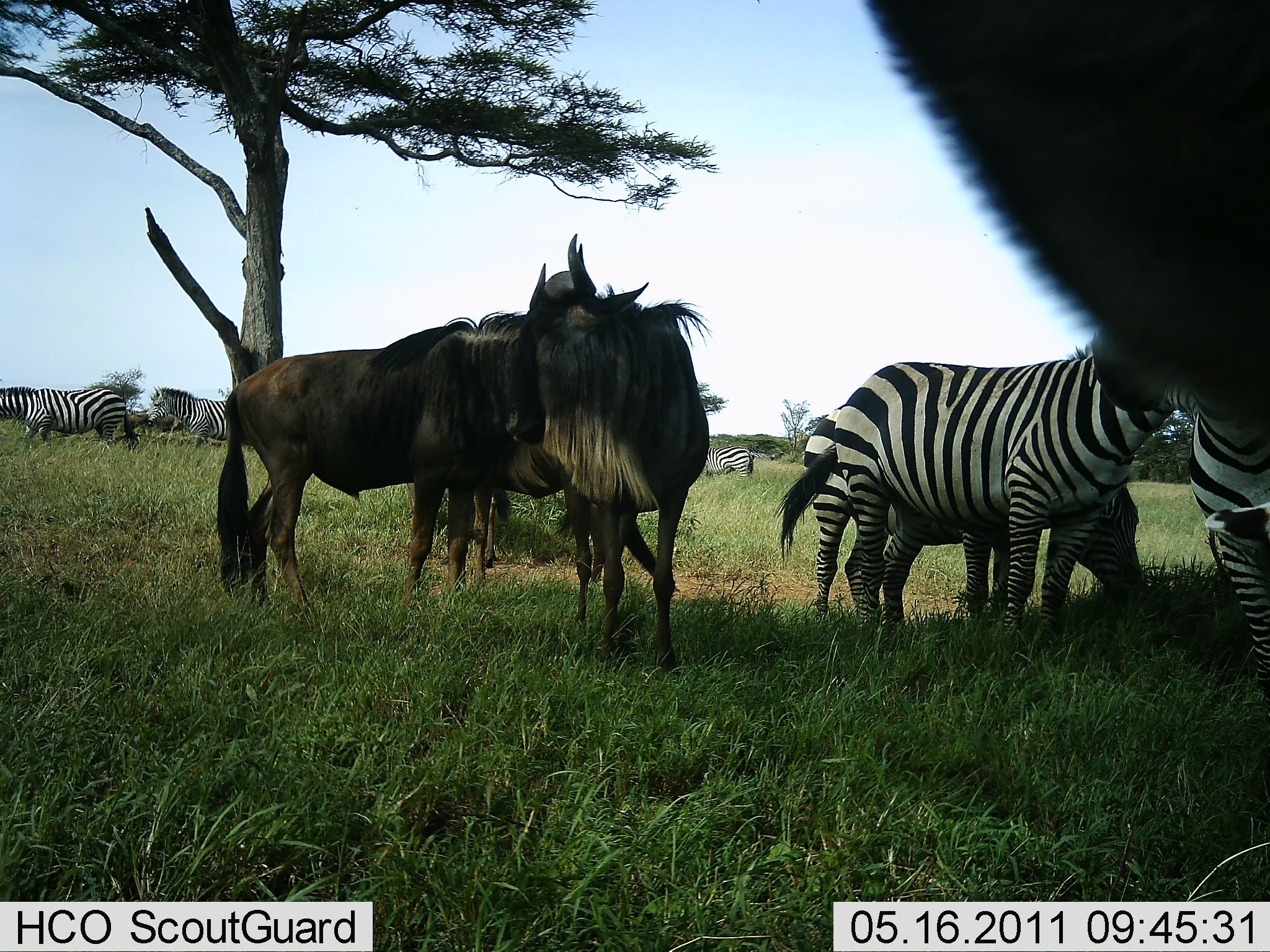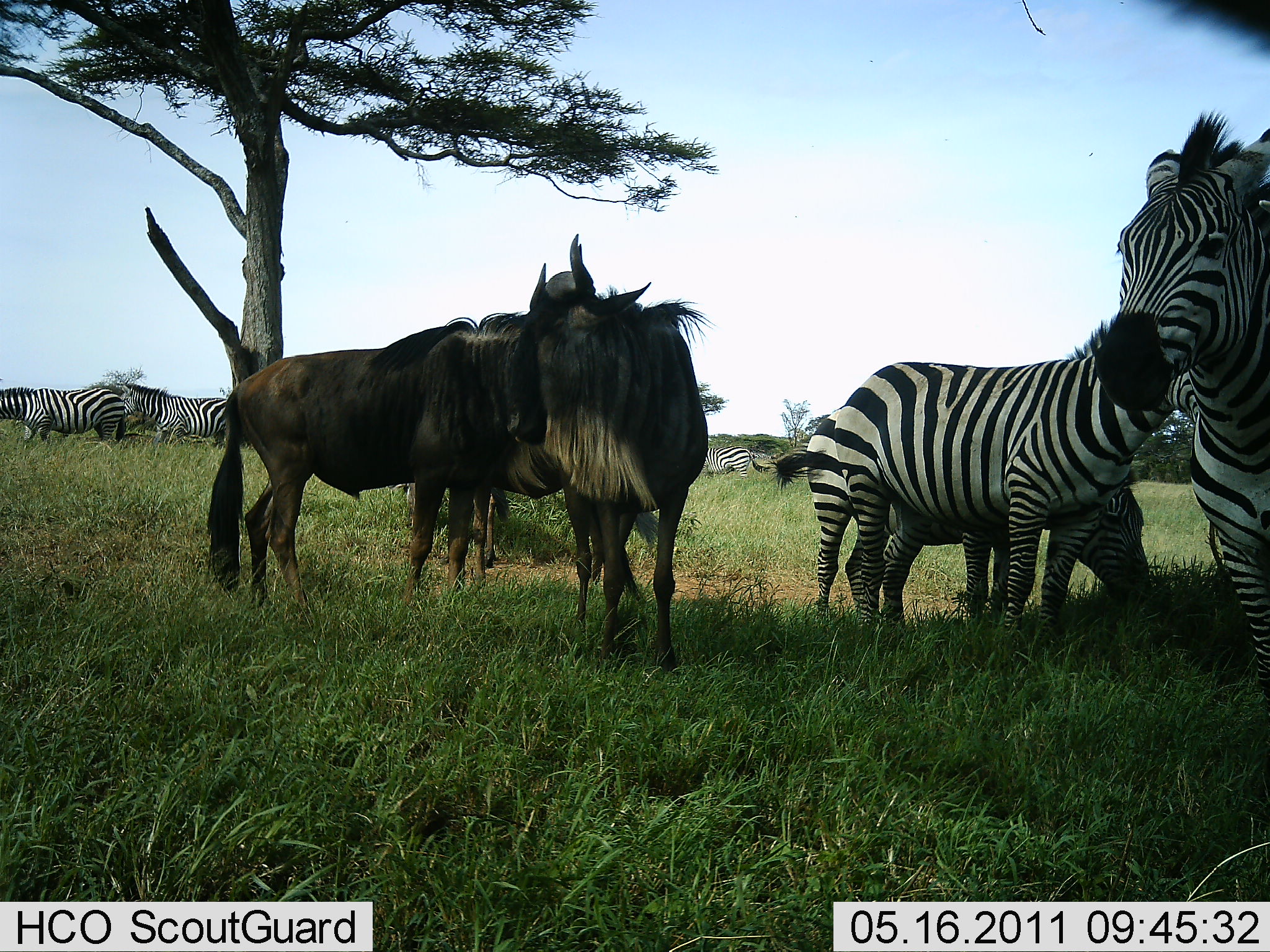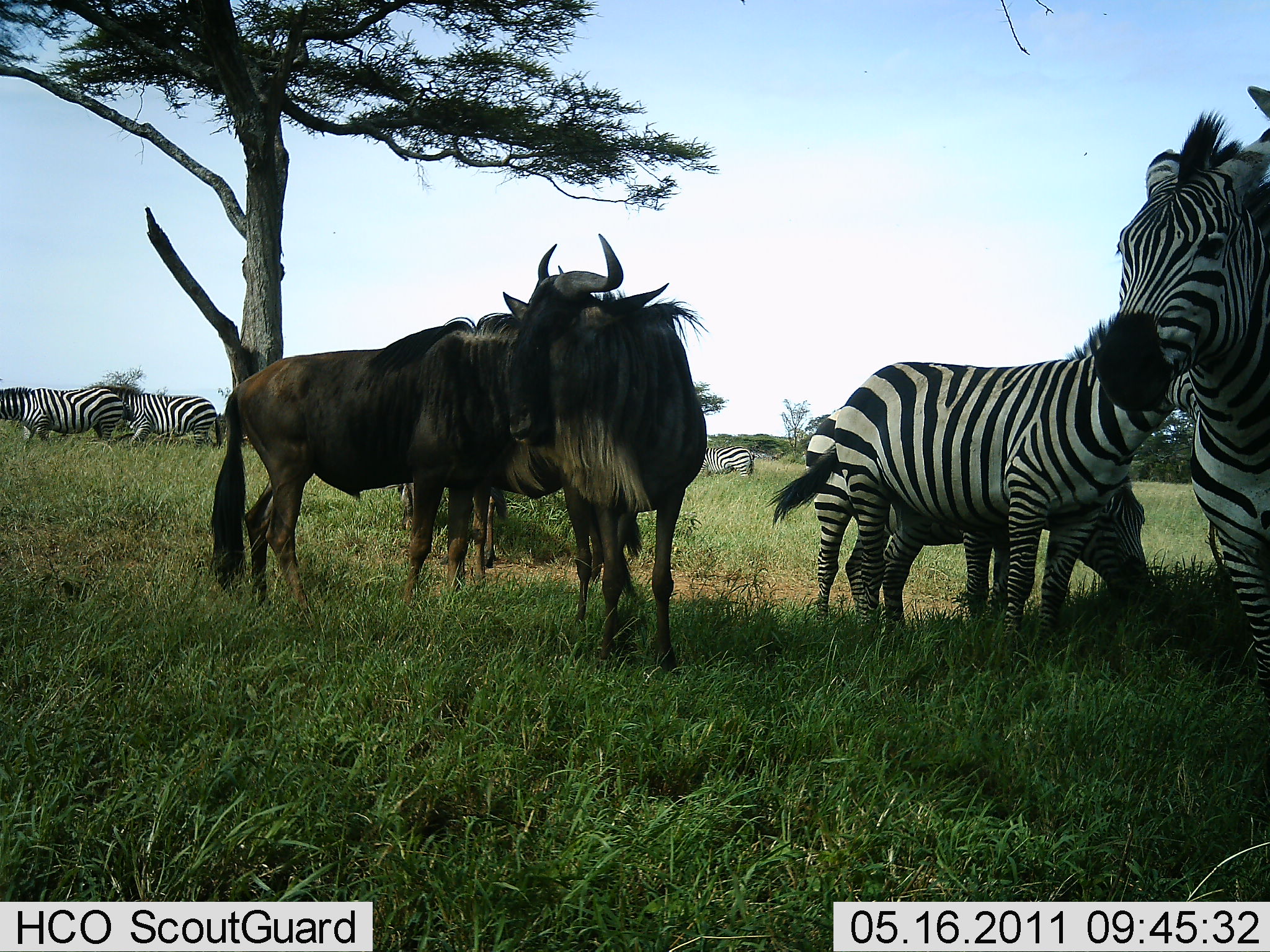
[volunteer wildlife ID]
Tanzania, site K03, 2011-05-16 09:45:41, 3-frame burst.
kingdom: Animalia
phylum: Chordata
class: Mammalia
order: Artiodactyla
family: Bovidae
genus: Connochaetes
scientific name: Connochaetes taurinus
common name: blue wildebeest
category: wildebeest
Wildebeest (blue wildebeest) (Connochaetes taurinus), count 2. Behavior (volunteer vote fractions): standing 93%, resting 0%, moving 0%, interacting 29%. Young present (vote fraction): 0%. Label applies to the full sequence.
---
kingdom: Animalia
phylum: Chordata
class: Mammalia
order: Perissodactyla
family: Equidae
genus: Equus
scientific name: Equus quagga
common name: plains zebra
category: zebra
Zebra (plains zebra) (Equus quagga), count 7. Behavior (volunteer vote fractions): standing 92%, resting 8%, moving 15%, interacting 15%. Young present (vote fraction): 8%. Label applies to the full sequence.